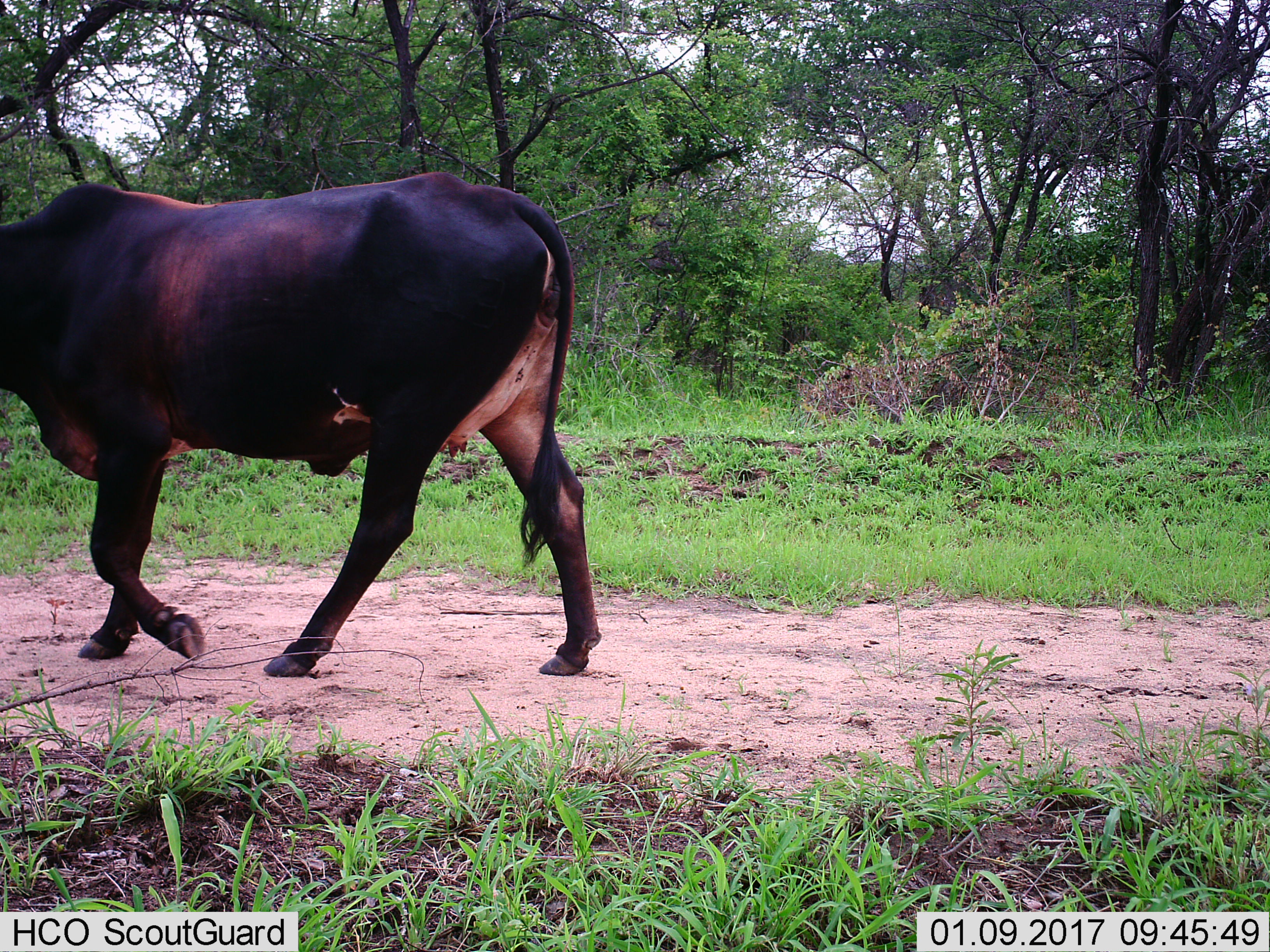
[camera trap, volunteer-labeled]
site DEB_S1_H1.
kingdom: Animalia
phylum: Chordata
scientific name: Vertebrata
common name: domestic animal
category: domesticanimal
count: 1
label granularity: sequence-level